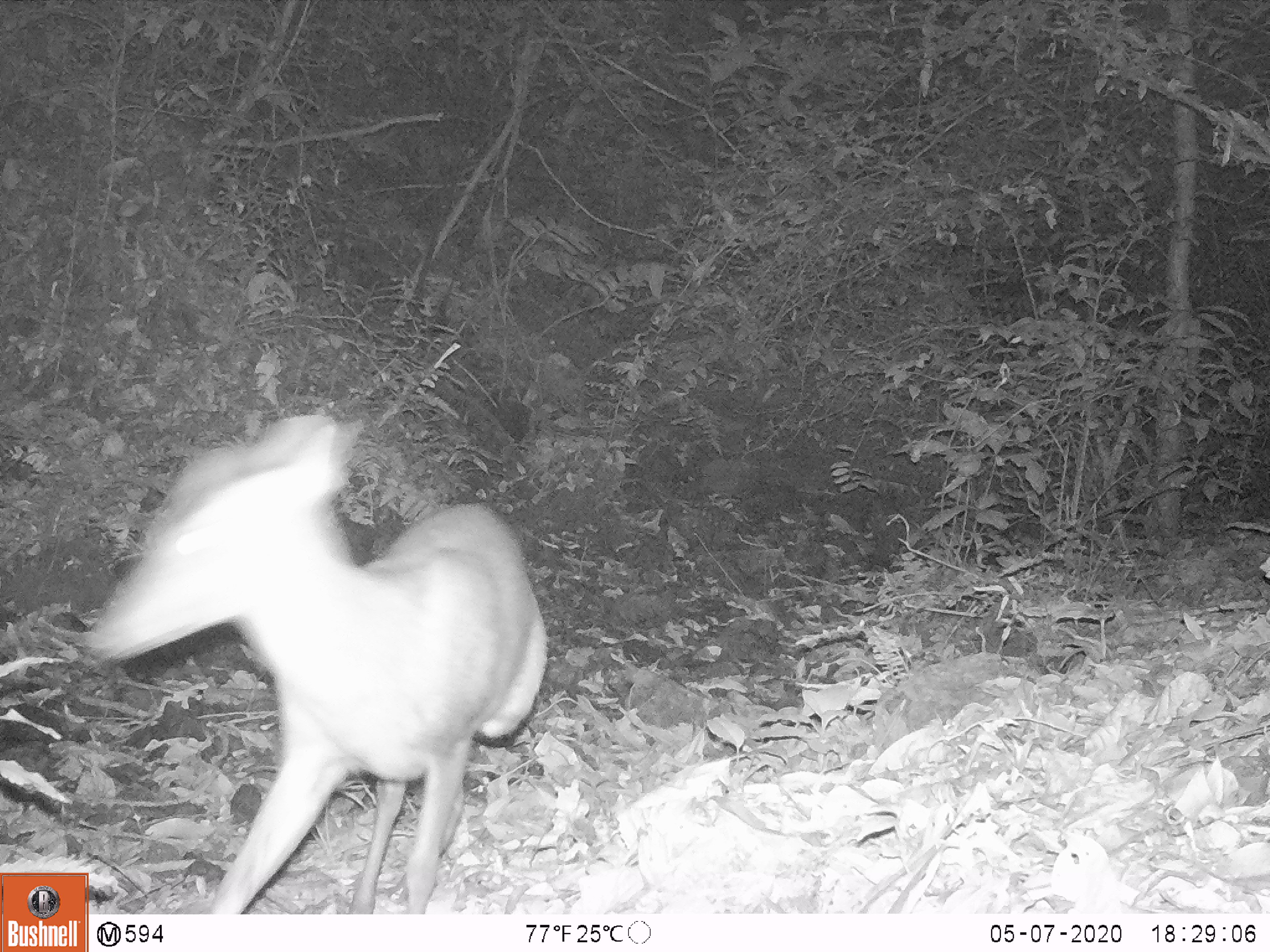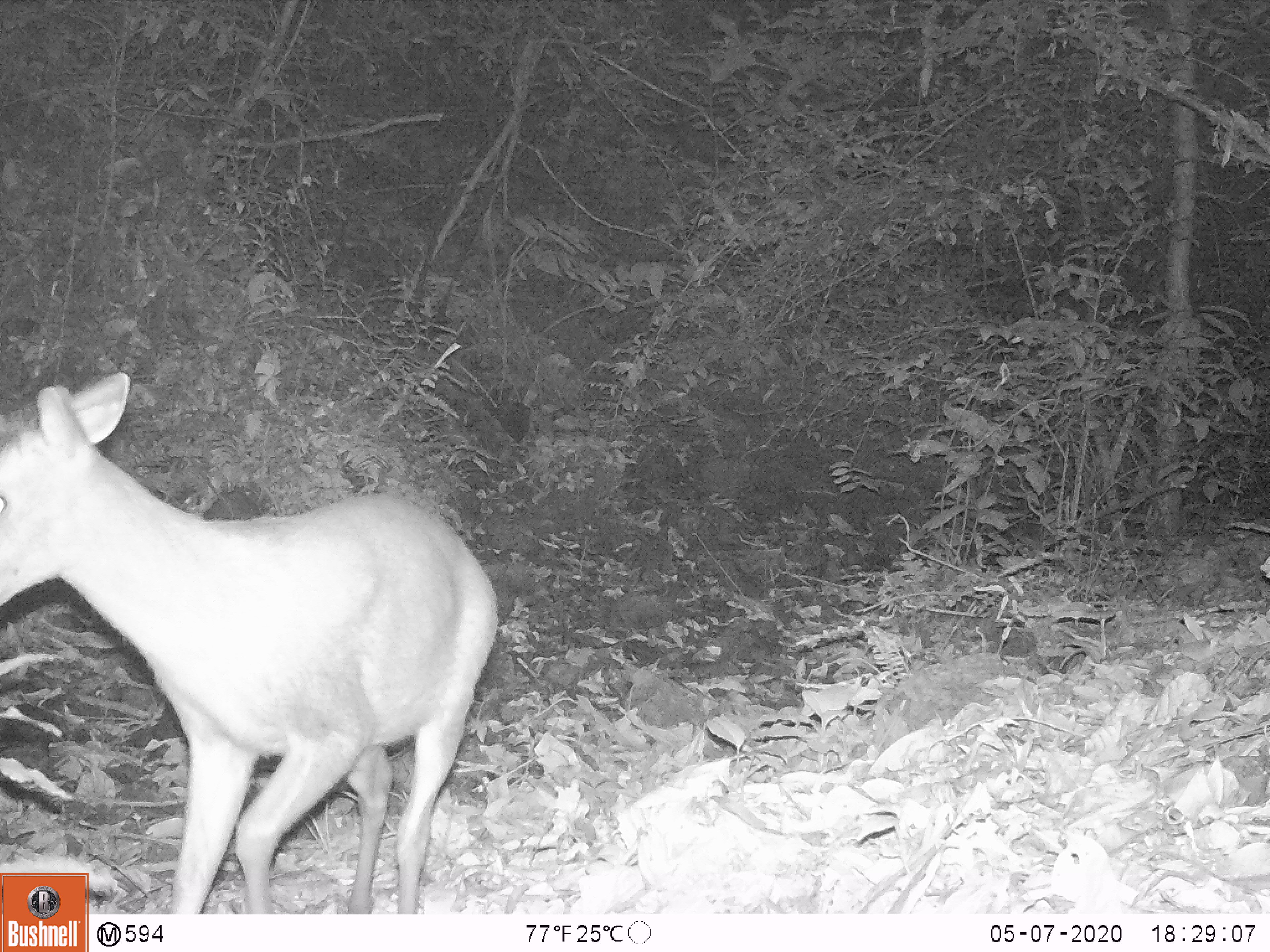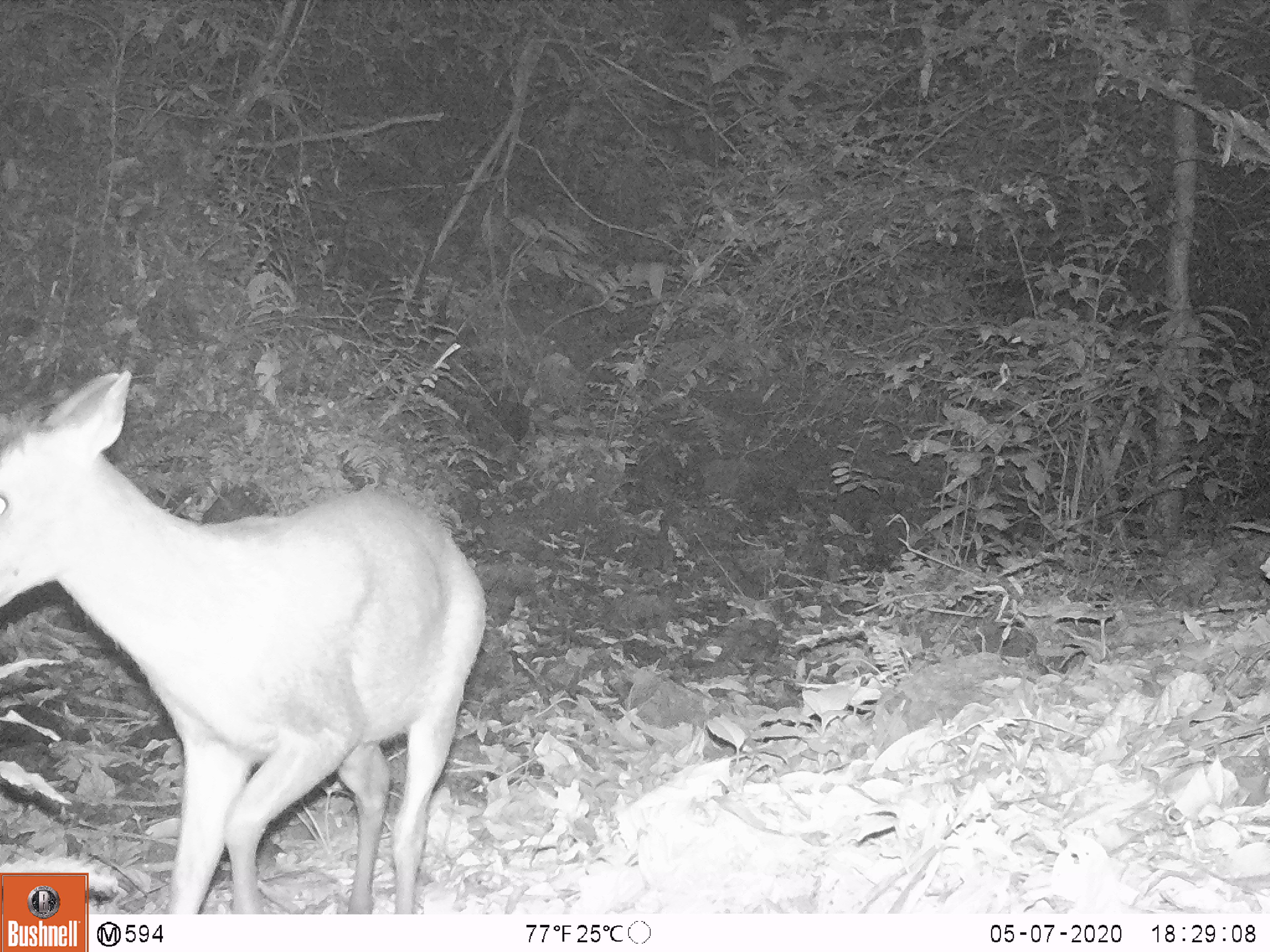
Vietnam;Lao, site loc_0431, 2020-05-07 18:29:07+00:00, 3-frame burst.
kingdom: Animalia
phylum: Chordata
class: Mammalia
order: Artiodactyla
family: Cervidae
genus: Muntiacus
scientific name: Muntiacus rooseveltorum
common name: roosevelt's muntjac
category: roosevelts muntjac group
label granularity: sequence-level